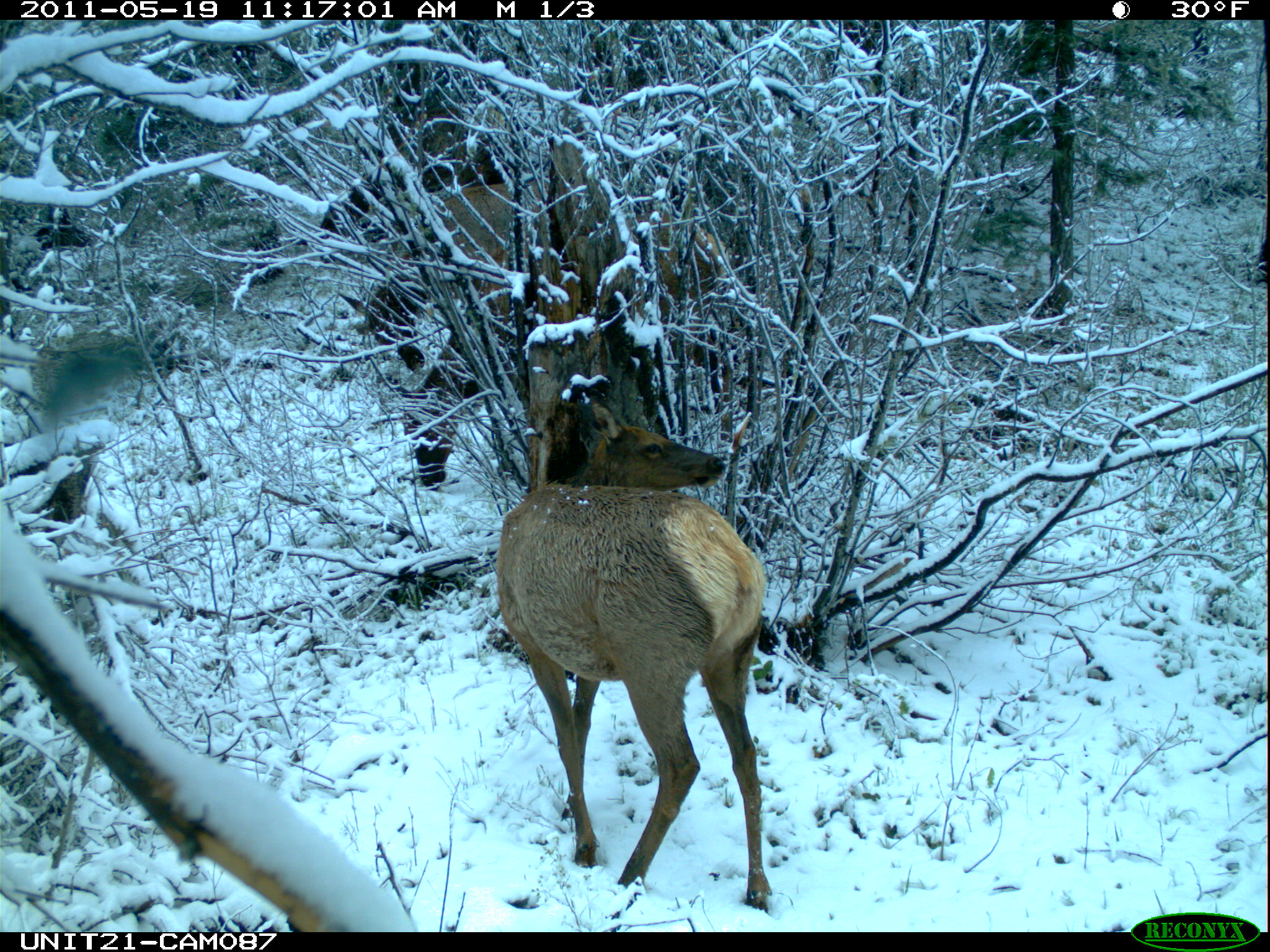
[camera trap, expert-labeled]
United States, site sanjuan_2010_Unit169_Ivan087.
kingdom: Animalia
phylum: Chordata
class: Mammalia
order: Artiodactyla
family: Cervidae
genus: Cervus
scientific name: Cervus elaphus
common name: red deer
Cervus elaphus (red deer).